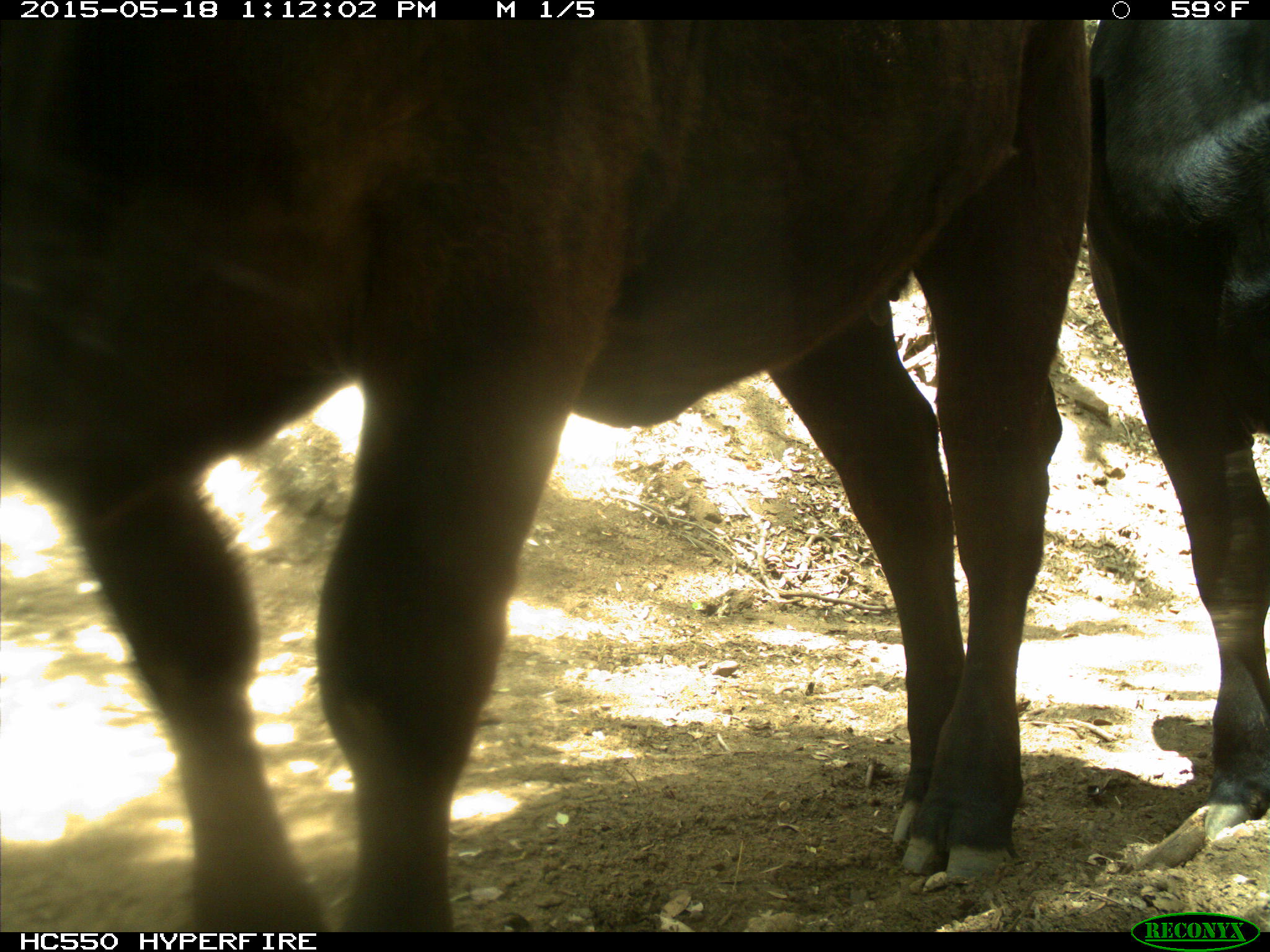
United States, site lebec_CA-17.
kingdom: Animalia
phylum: Chordata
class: Mammalia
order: Artiodactyla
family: Bovidae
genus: Bos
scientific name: Bos taurus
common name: domestic cow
Bos taurus (domestic cow).